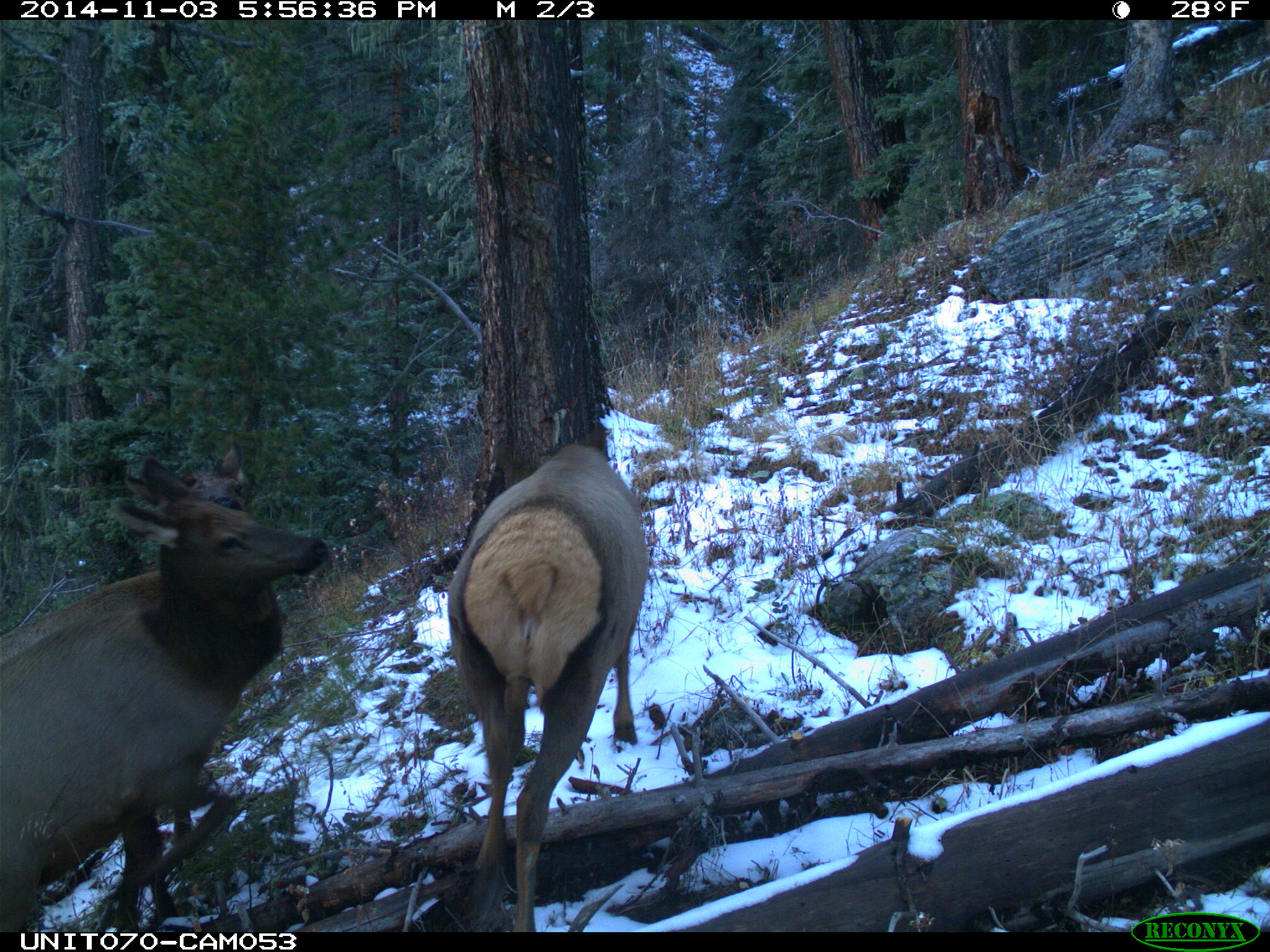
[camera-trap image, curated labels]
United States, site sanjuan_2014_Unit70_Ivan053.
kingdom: Animalia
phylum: Chordata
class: Mammalia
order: Artiodactyla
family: Cervidae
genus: Cervus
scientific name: Cervus elaphus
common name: red deer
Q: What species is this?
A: Cervus elaphus (red deer).